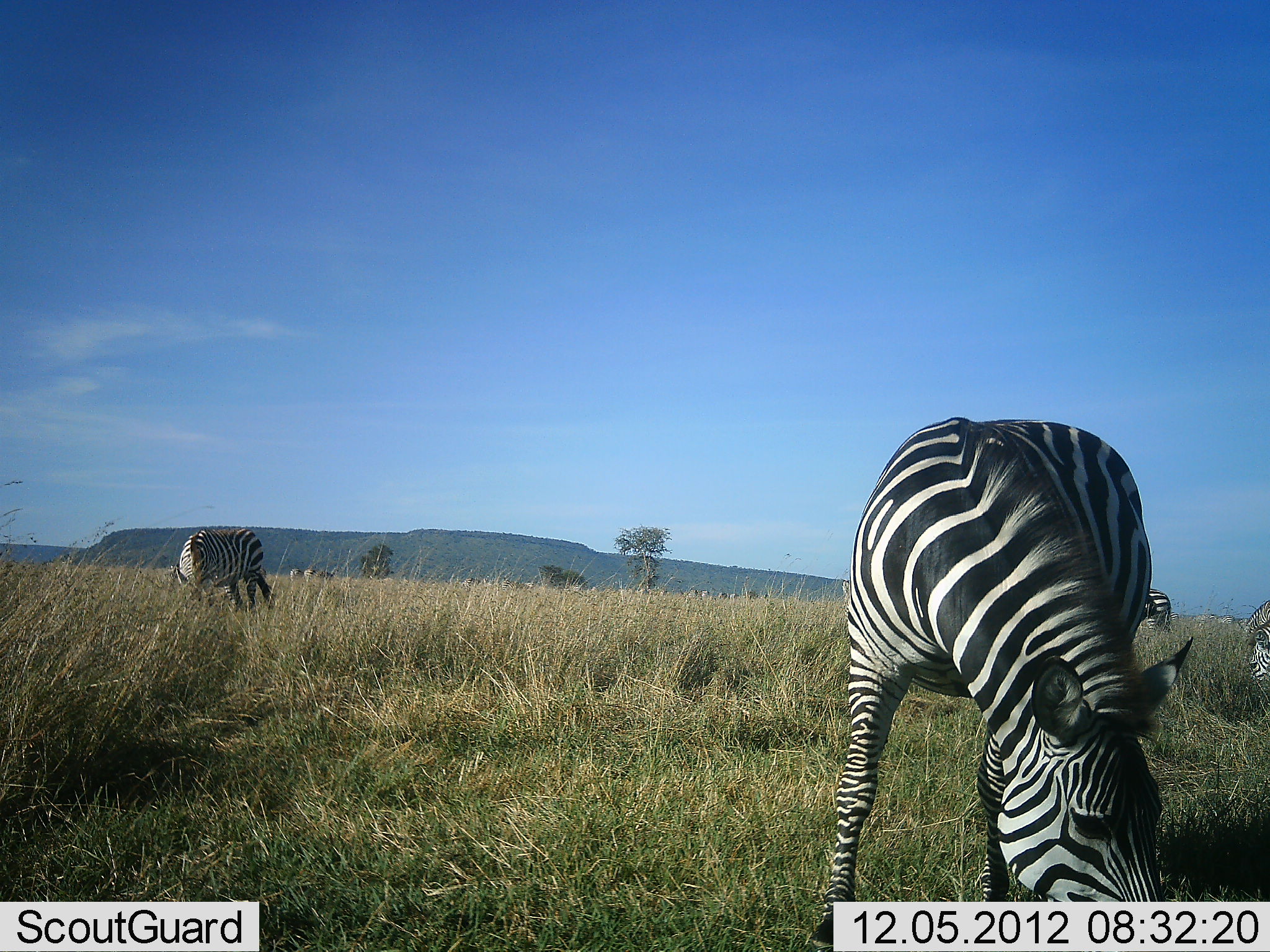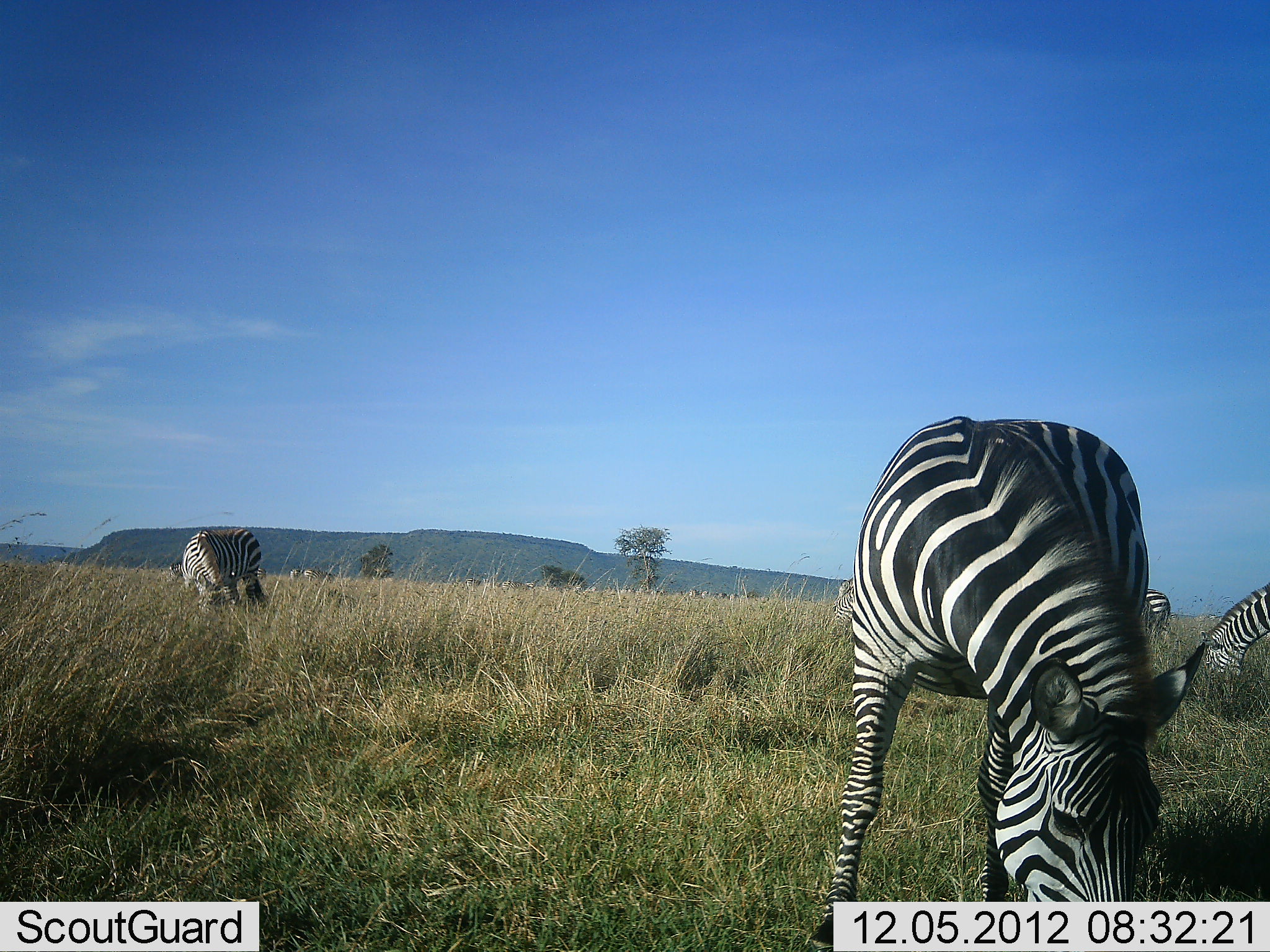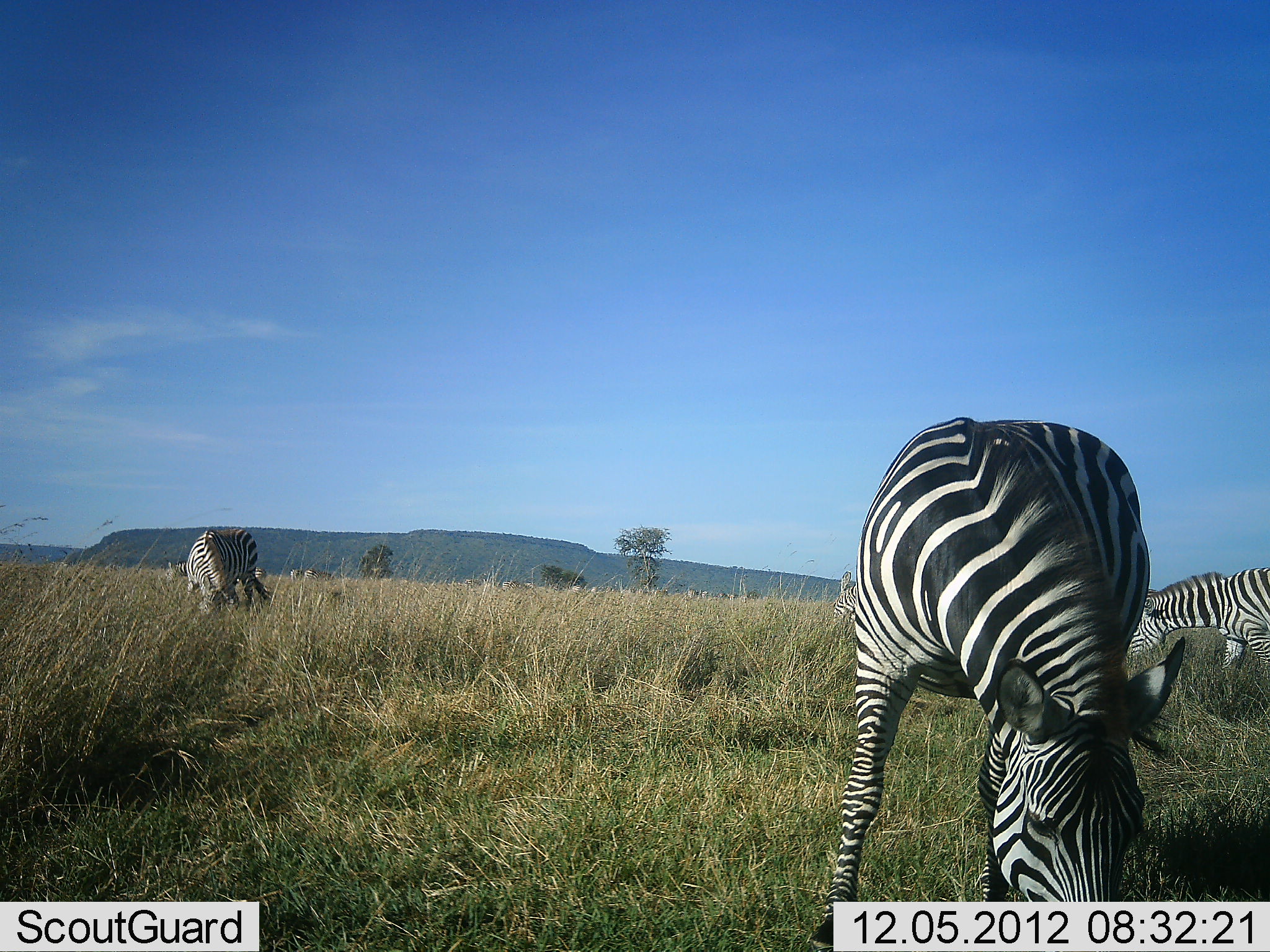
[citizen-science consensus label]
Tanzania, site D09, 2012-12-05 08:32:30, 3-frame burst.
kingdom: Animalia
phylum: Chordata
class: Mammalia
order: Perissodactyla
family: Equidae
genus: Equus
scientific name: Equus quagga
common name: plains zebra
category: zebra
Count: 4.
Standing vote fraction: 40%.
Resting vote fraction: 0%.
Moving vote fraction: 20%.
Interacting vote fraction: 0%.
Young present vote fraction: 0%.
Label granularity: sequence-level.